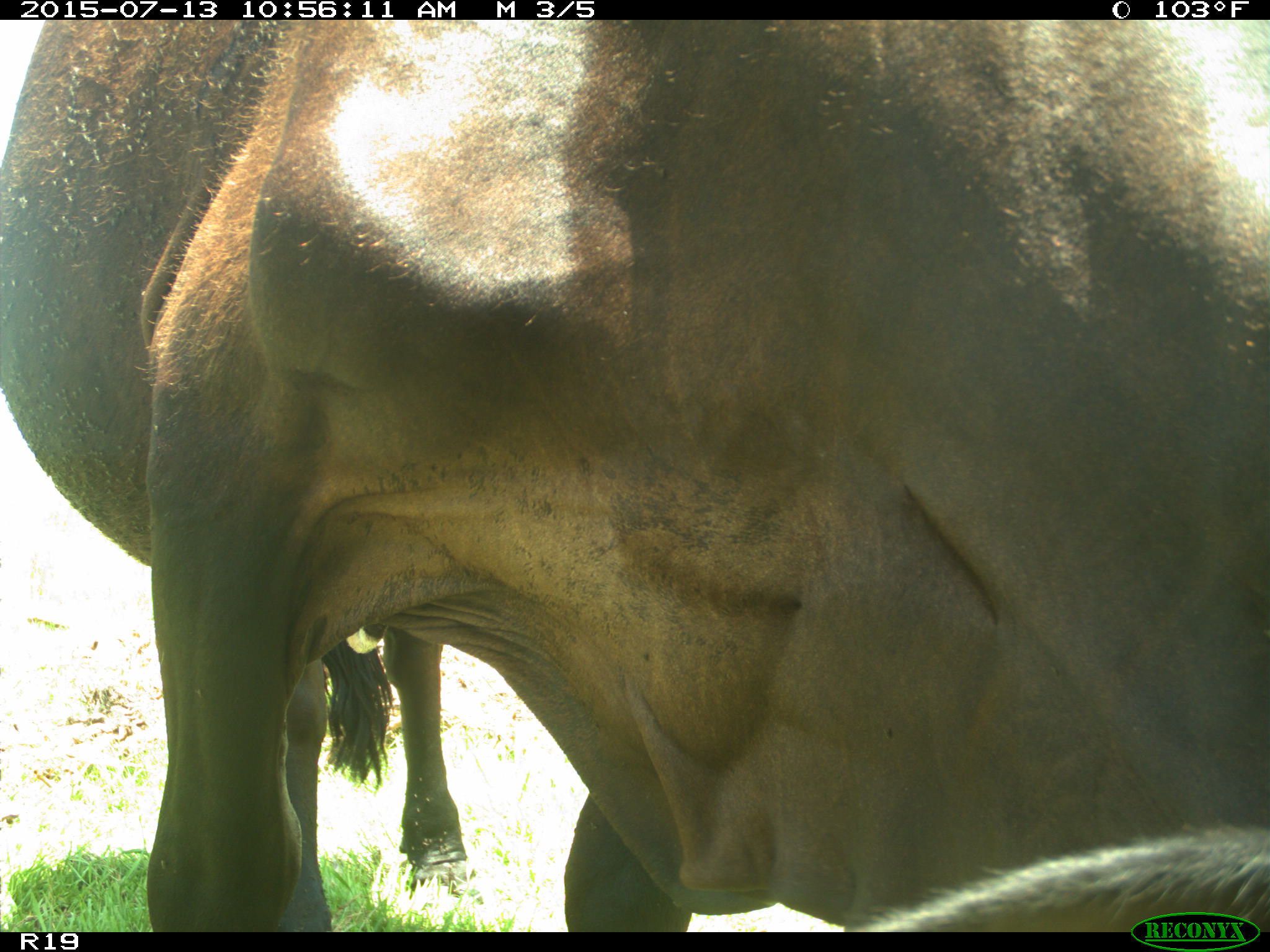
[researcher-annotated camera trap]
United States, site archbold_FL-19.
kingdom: Animalia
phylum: Chordata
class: Mammalia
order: Artiodactyla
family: Bovidae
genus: Bos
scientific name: Bos taurus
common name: domestic cow